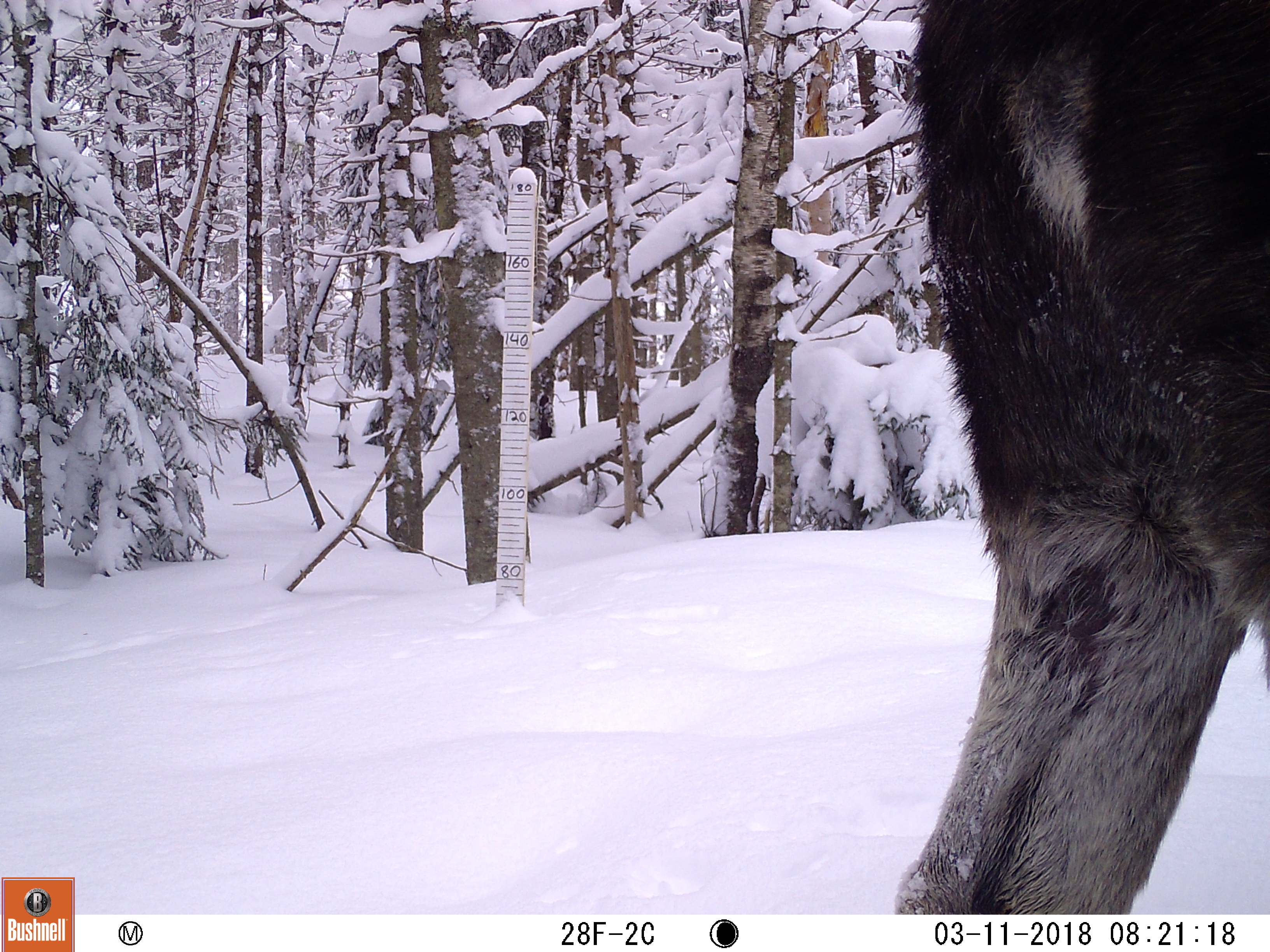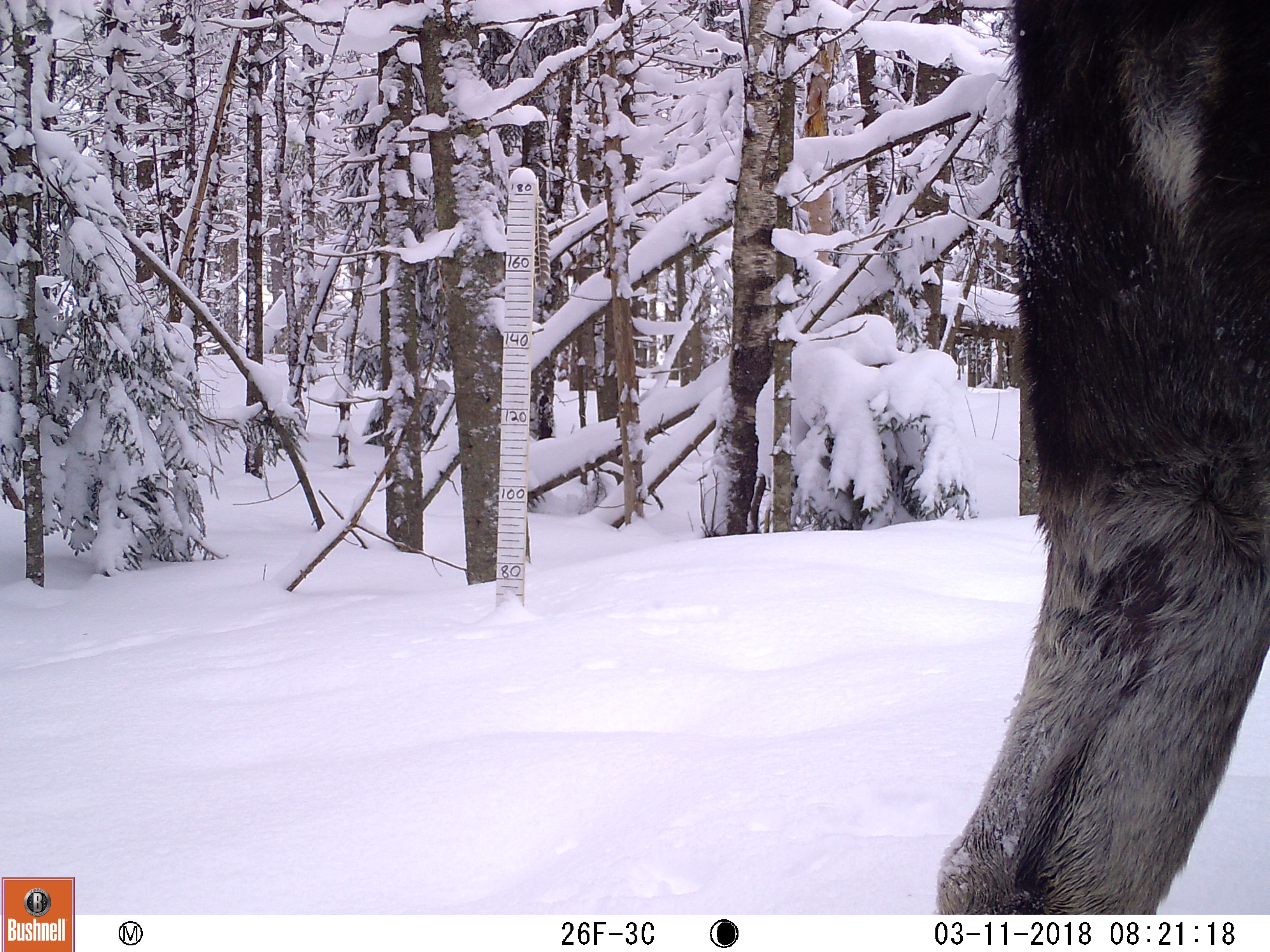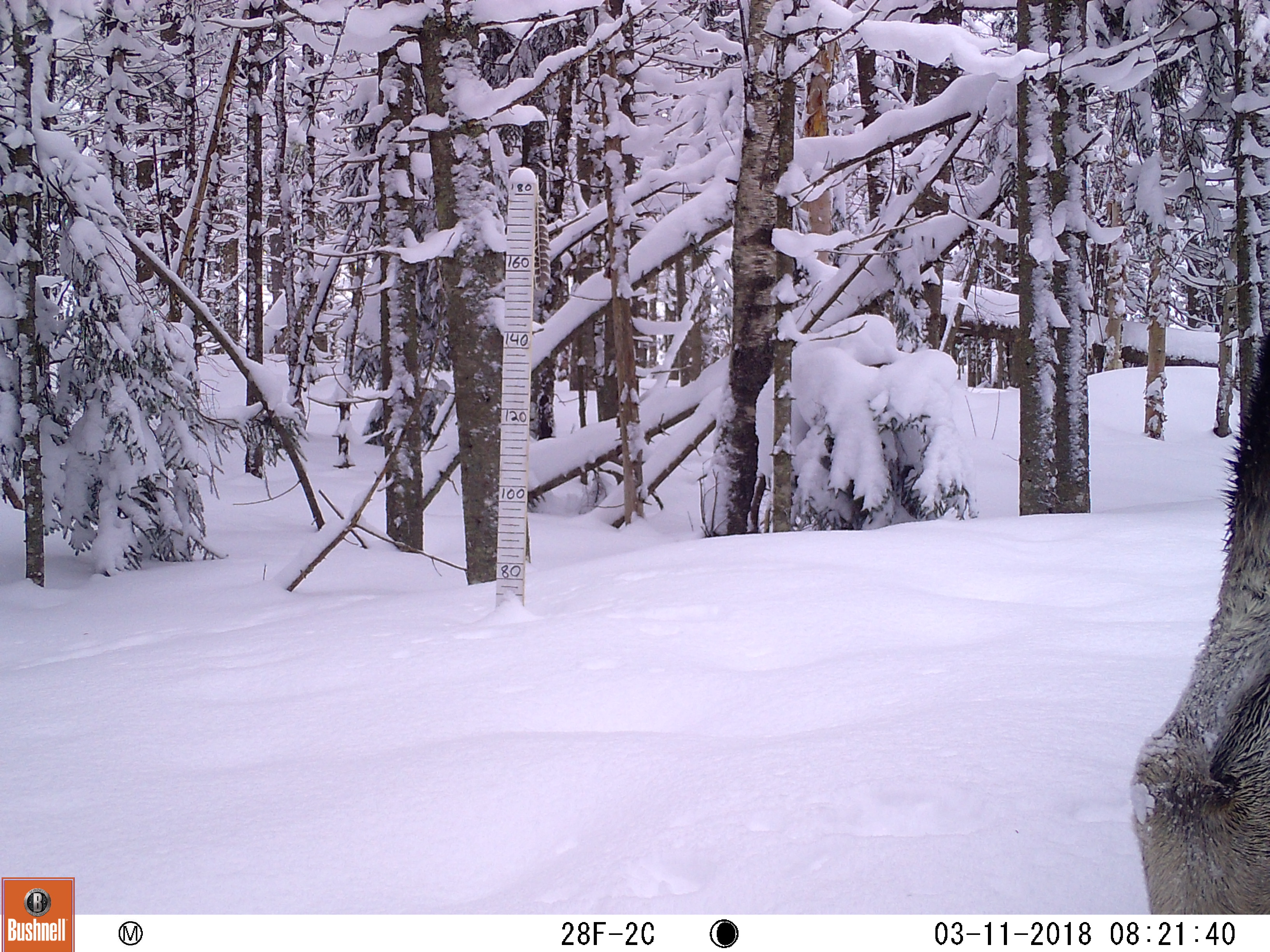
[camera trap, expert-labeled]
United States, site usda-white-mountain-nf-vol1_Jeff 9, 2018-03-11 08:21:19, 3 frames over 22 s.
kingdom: Animalia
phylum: Chordata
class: Mammalia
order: Artiodactyla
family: Cervidae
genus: Alces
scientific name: Alces alces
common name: moose